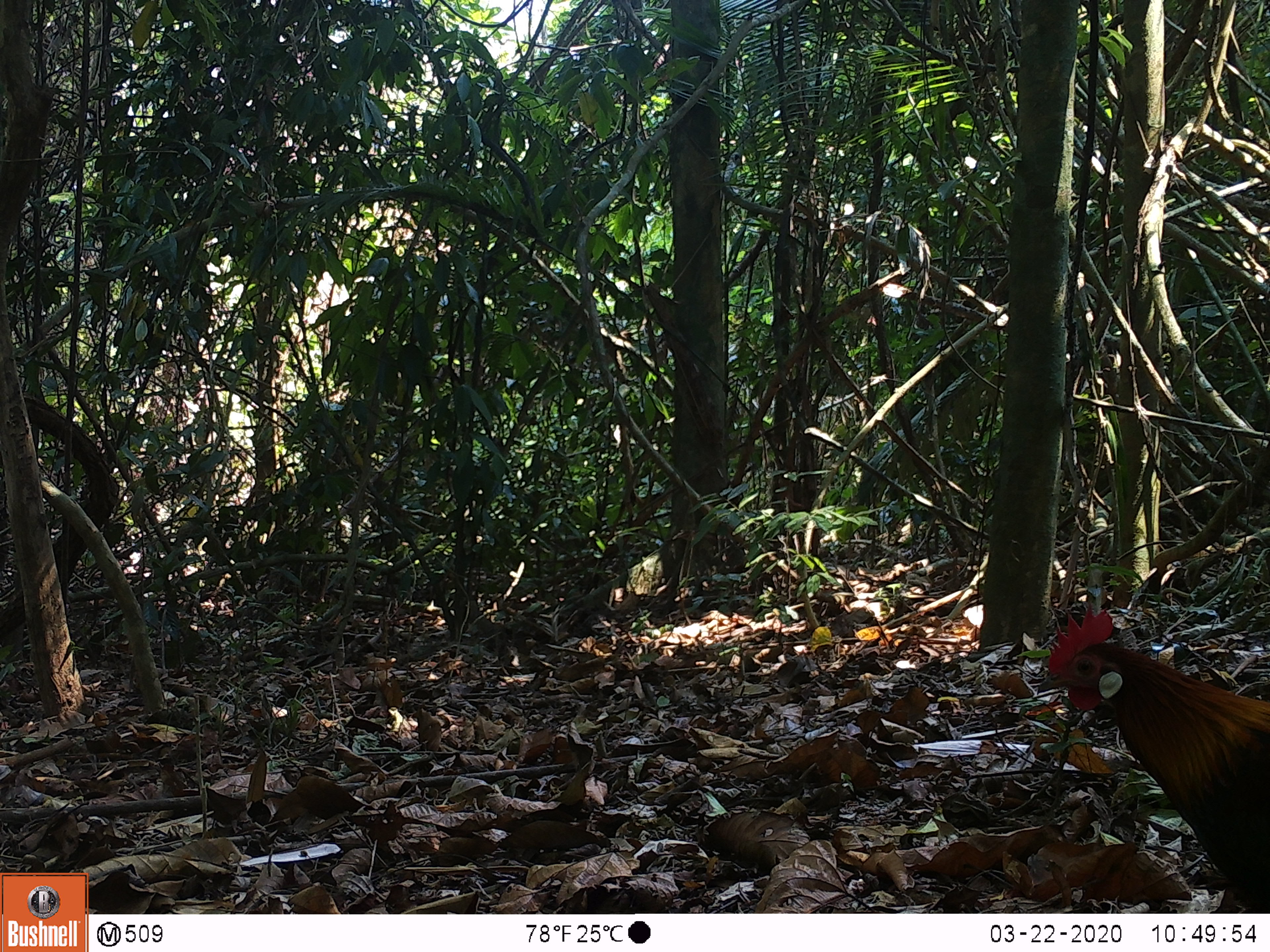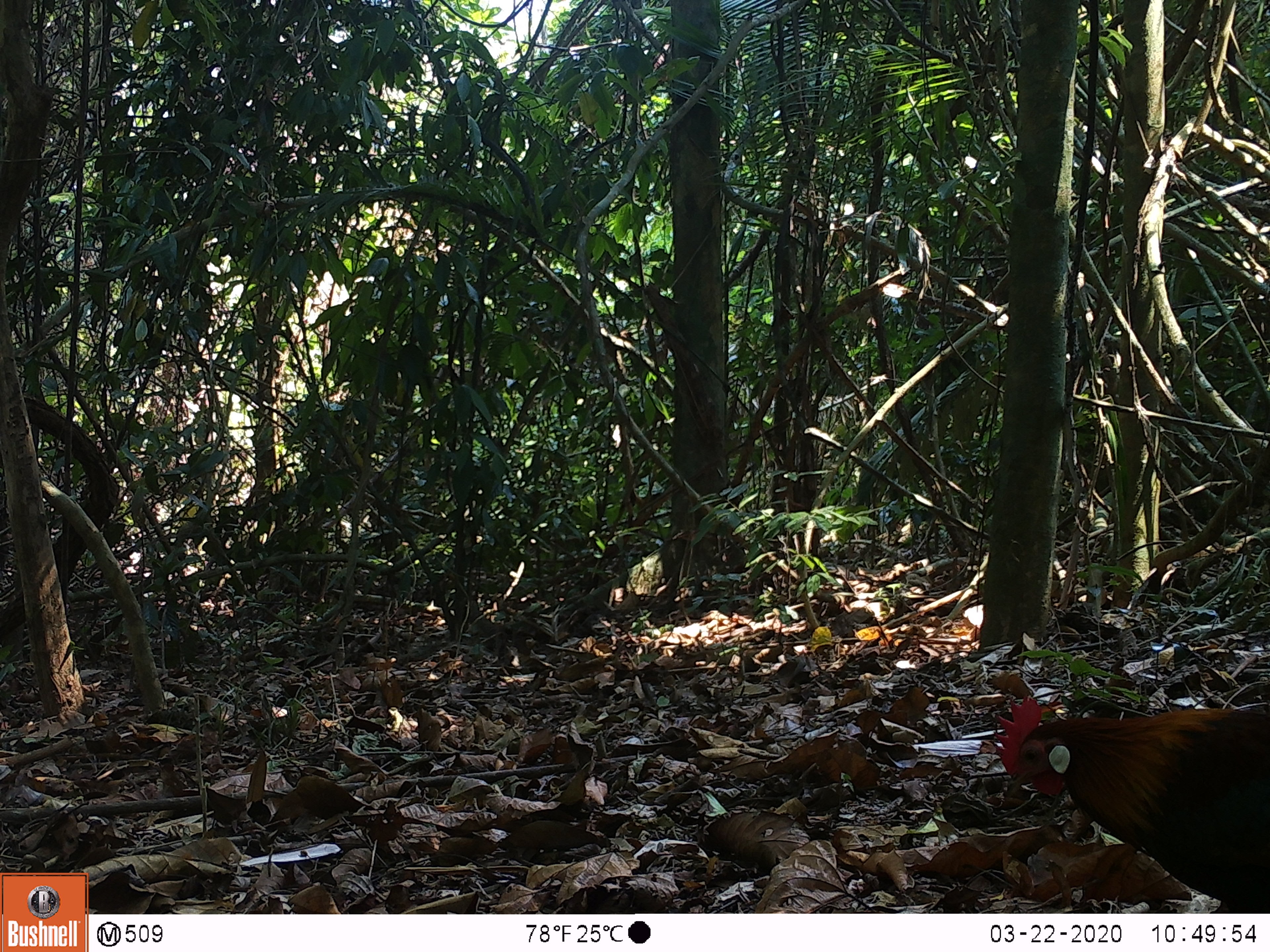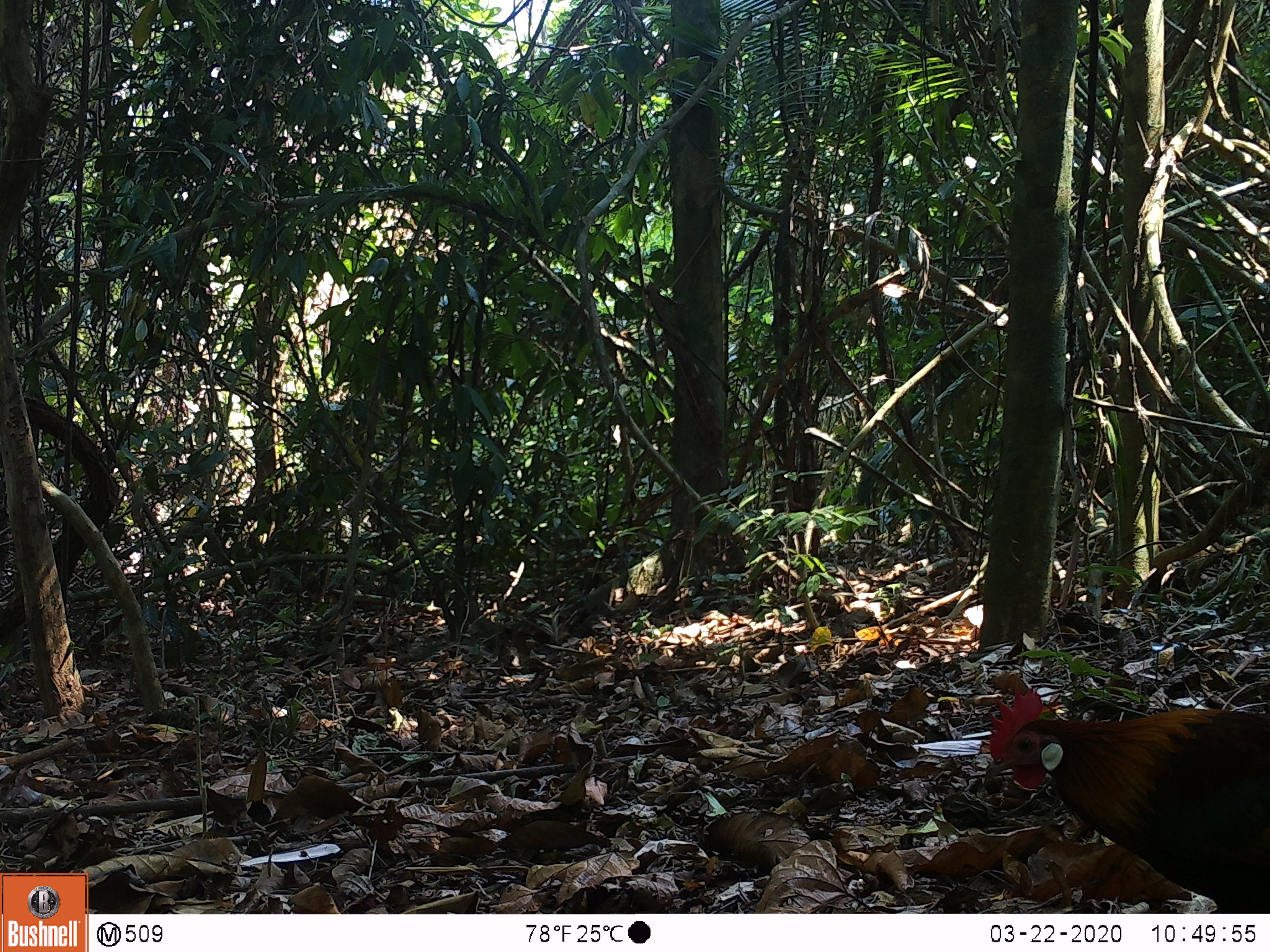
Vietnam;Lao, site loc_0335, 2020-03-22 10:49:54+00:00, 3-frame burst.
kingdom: Animalia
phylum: Chordata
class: Aves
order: Galliformes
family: Phasianidae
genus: Gallus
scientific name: Gallus gallus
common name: red junglefowl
Red junglefowl (Gallus gallus). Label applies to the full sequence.